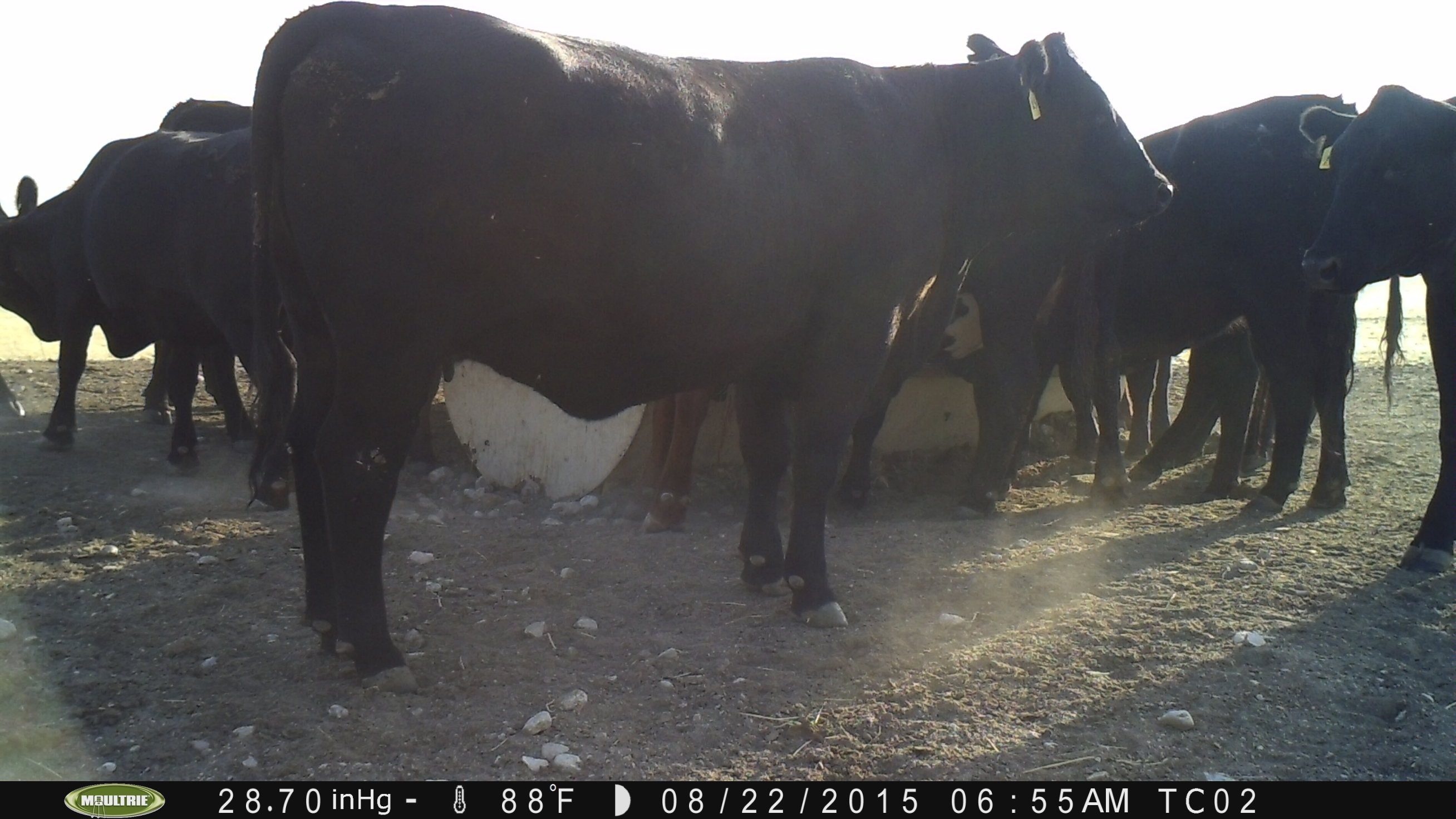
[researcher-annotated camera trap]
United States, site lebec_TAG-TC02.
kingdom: Animalia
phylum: Chordata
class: Mammalia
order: Artiodactyla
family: Bovidae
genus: Bos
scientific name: Bos taurus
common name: domestic cow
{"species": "Bos taurus (domestic cow)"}